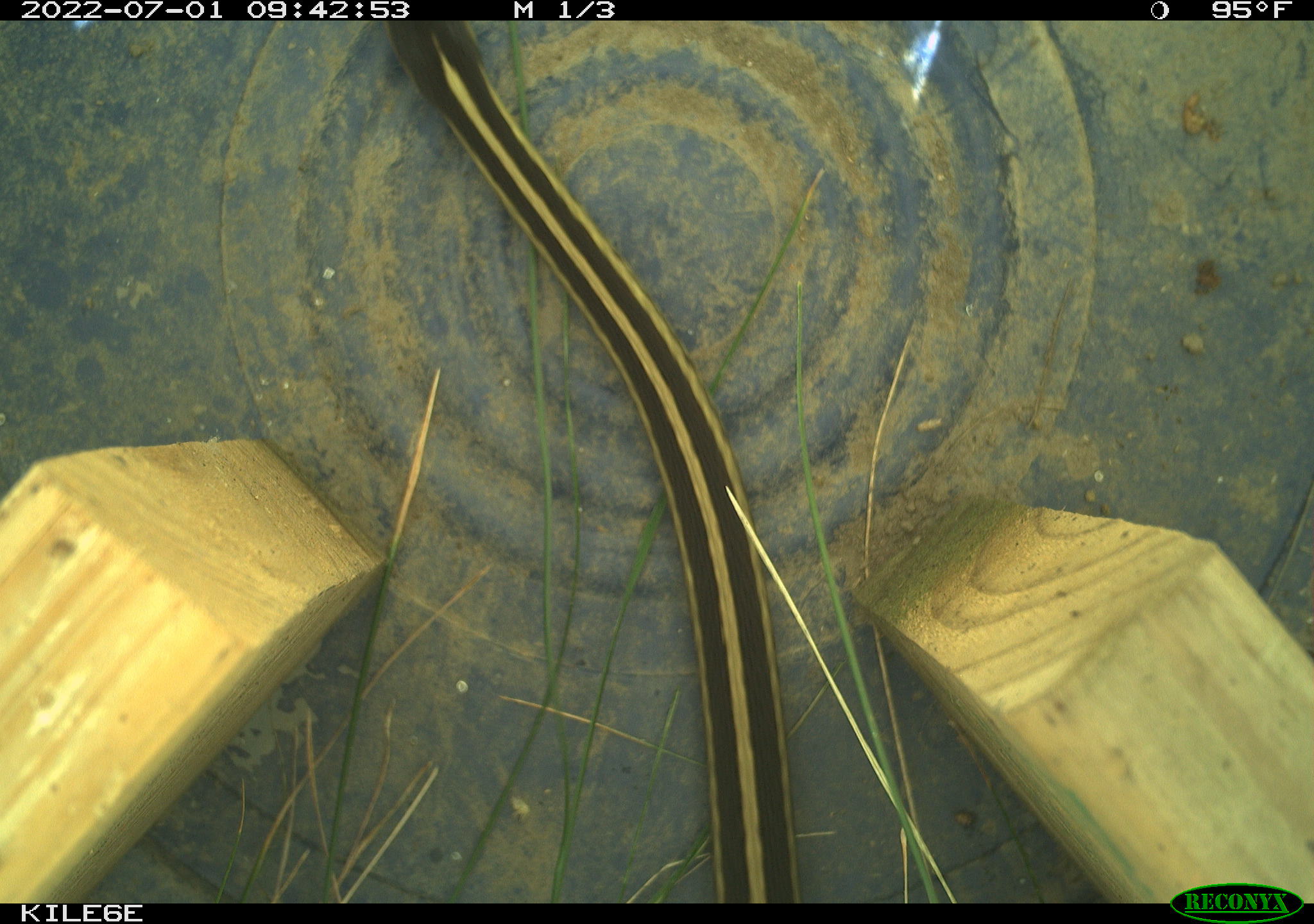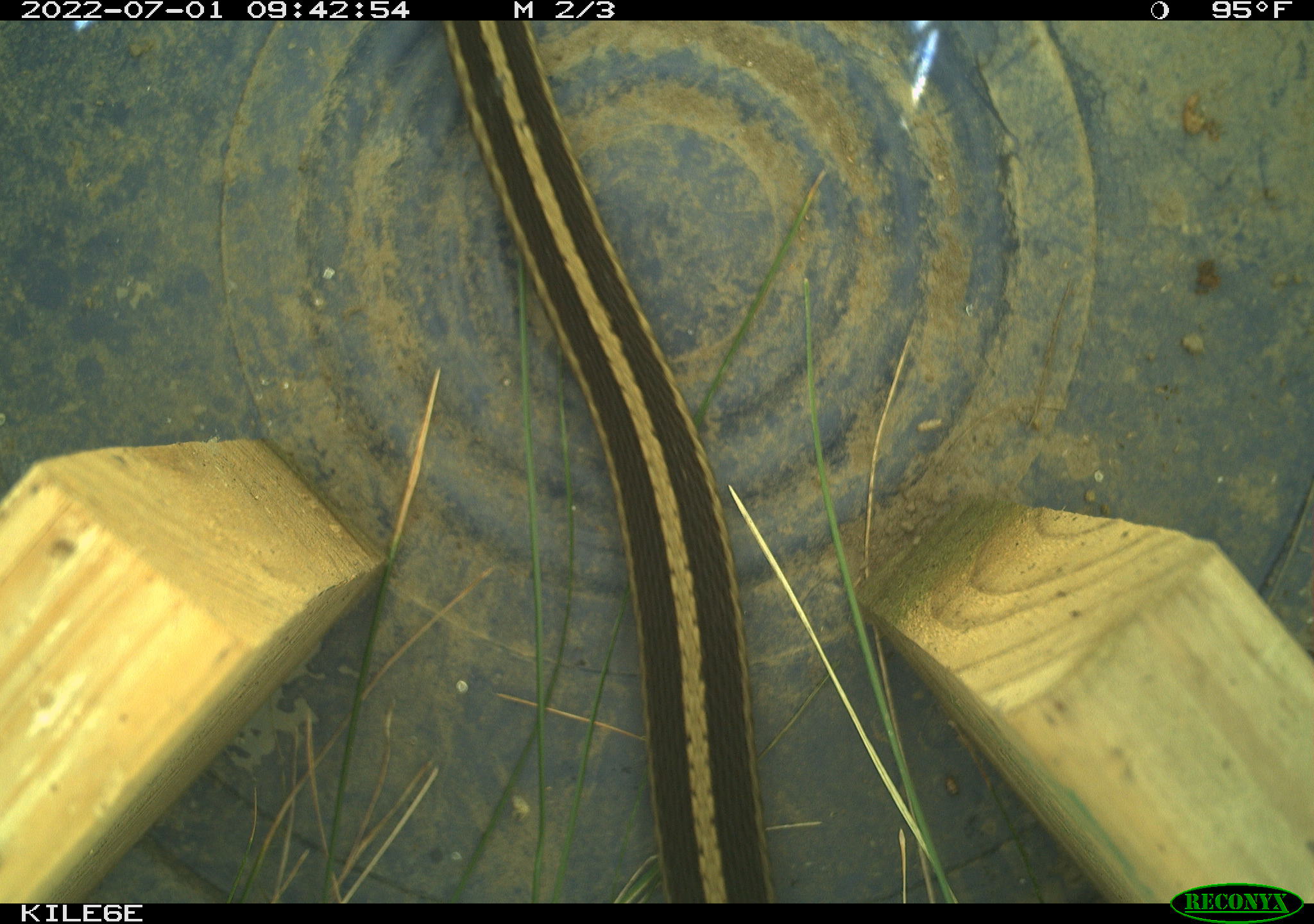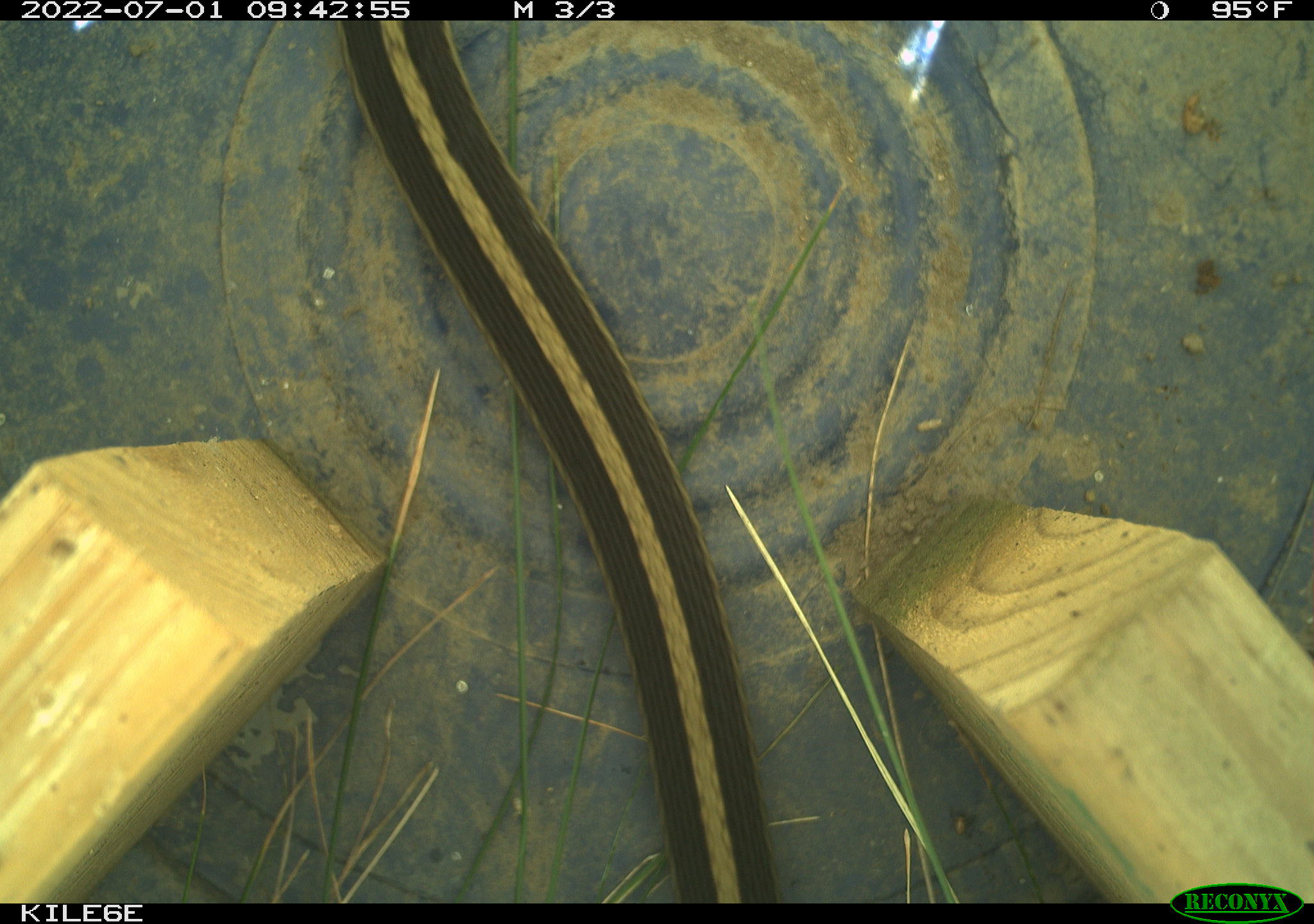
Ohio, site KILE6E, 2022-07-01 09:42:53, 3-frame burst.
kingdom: Animalia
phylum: Chordata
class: Reptilia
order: Squamata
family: Colubridae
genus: Thamnophis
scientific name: Thamnophis sirtalis sirtalis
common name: eastern gartersnake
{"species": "eastern gartersnake (Thamnophis sirtalis sirtalis)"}